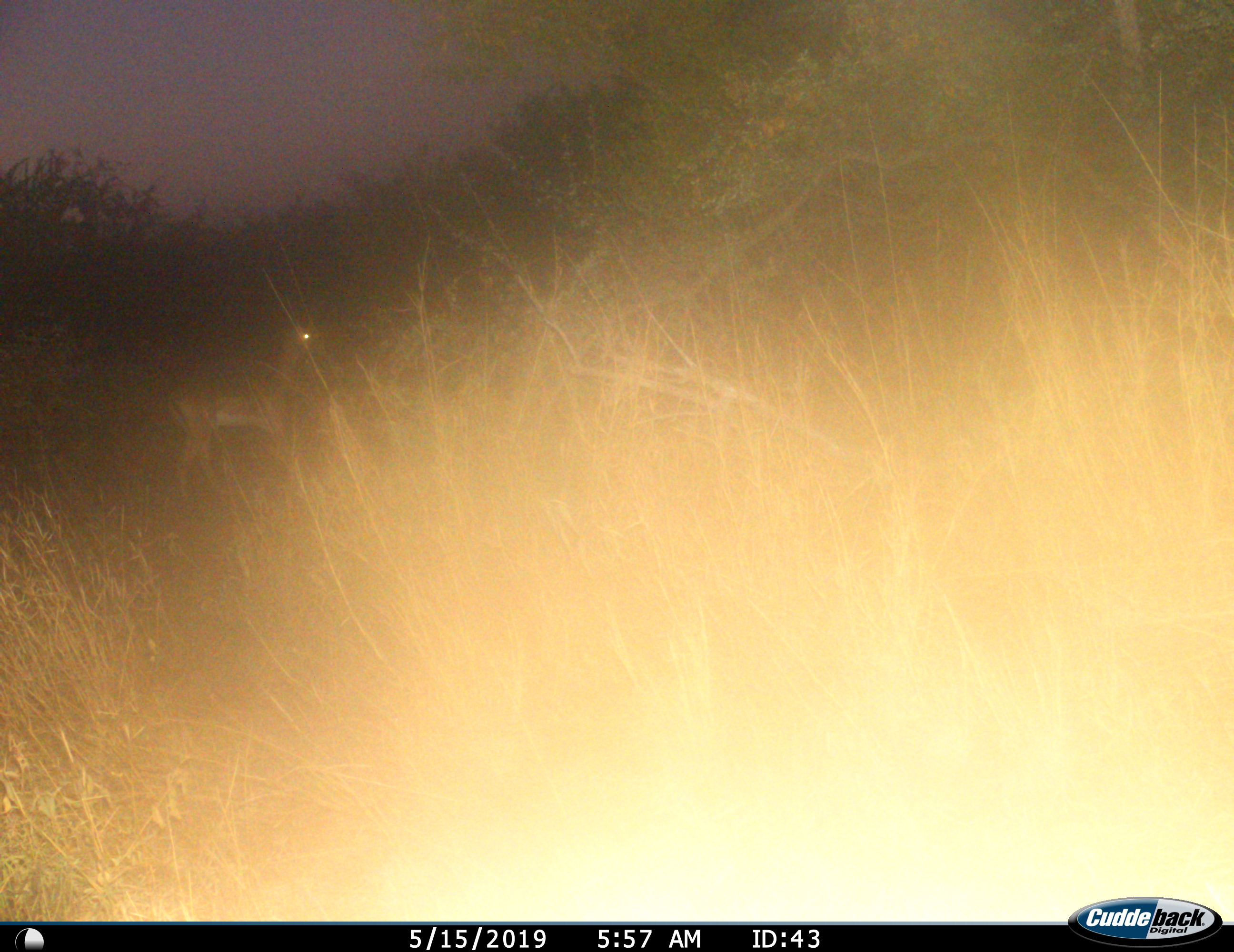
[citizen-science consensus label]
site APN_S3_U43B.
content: unidentified animal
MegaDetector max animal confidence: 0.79